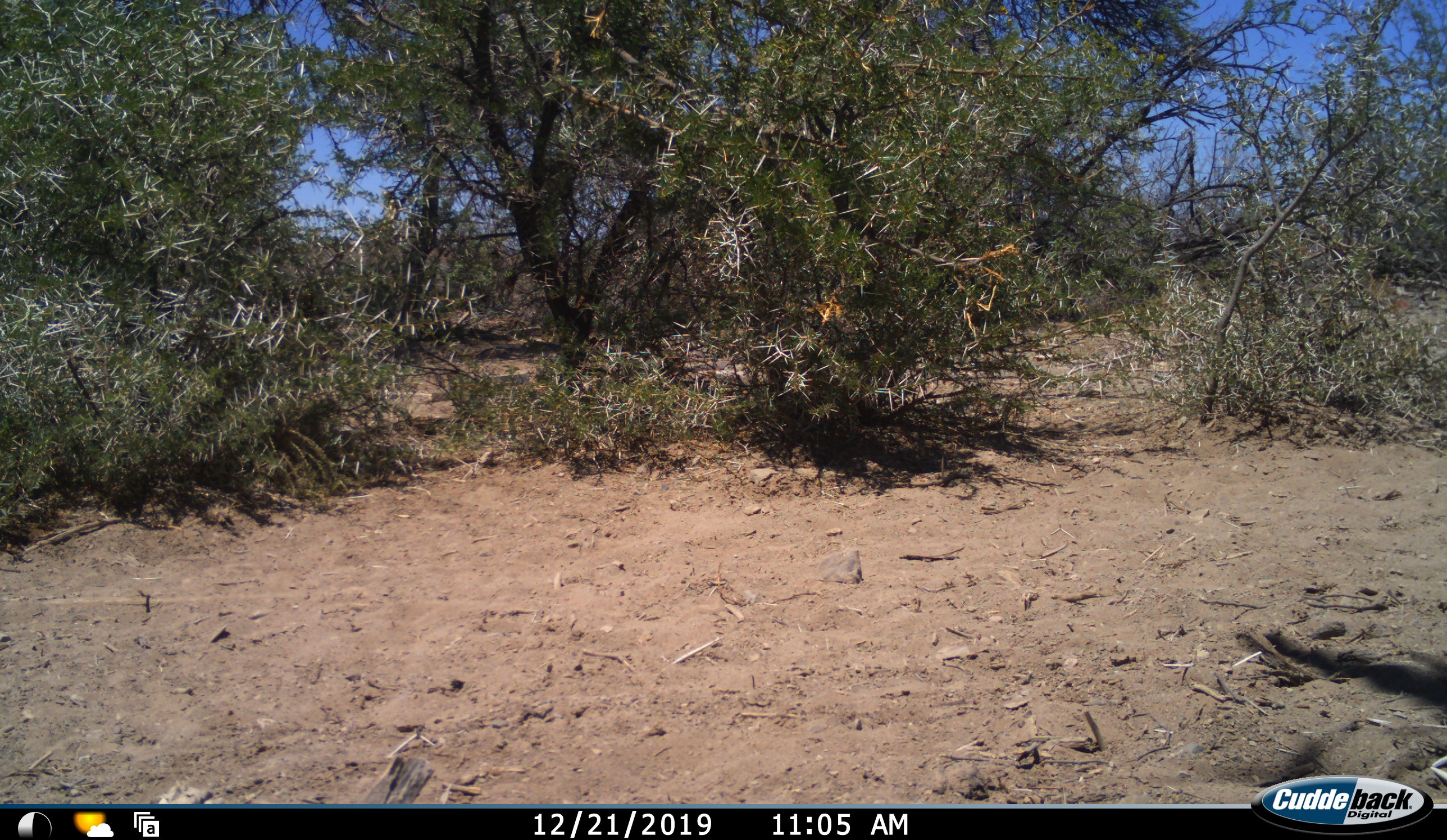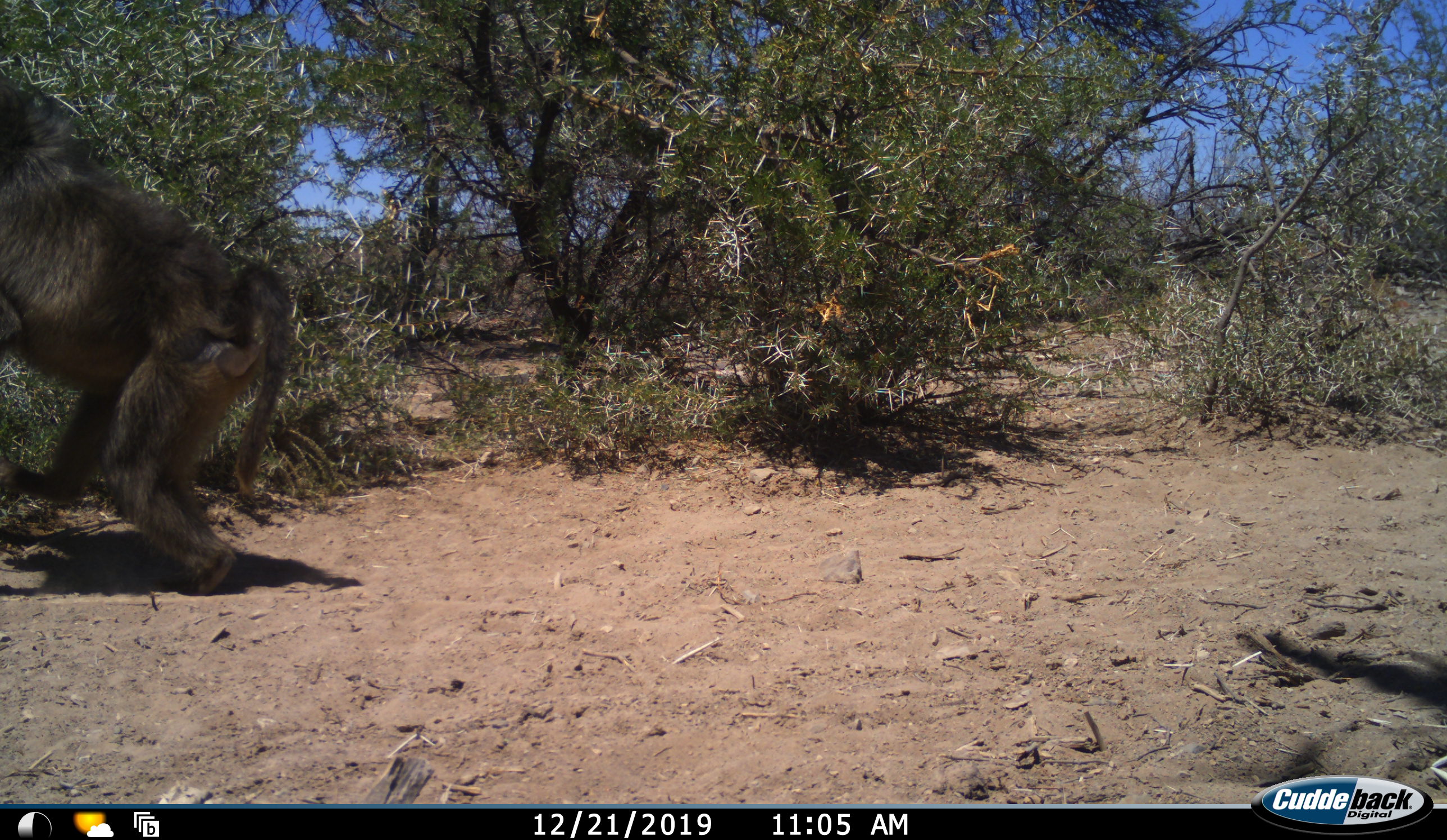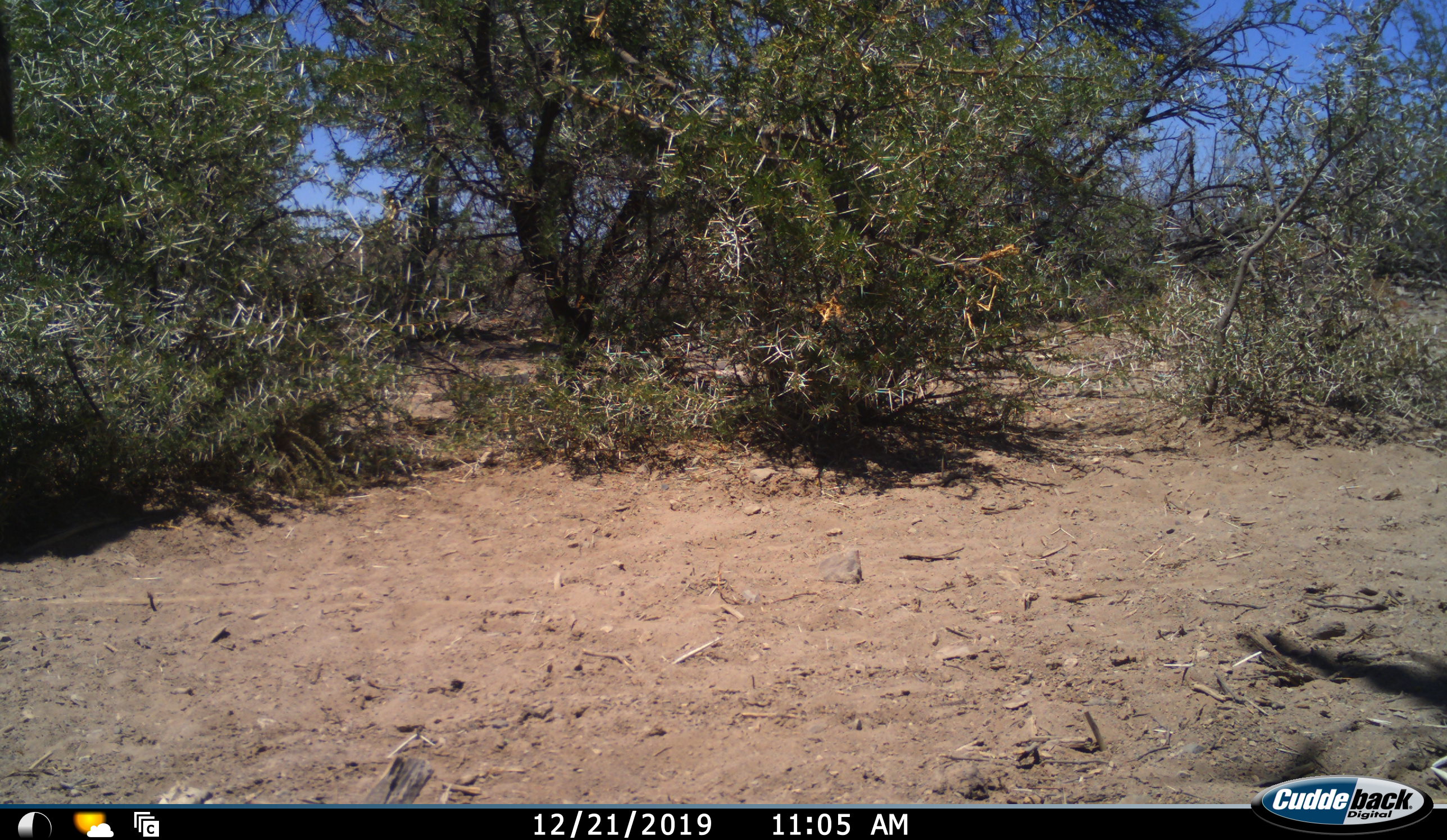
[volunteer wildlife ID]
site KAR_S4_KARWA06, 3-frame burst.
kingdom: Animalia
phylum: Chordata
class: Mammalia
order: Primates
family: Cercopithecidae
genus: Papio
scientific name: Papio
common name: baboon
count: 1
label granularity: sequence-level